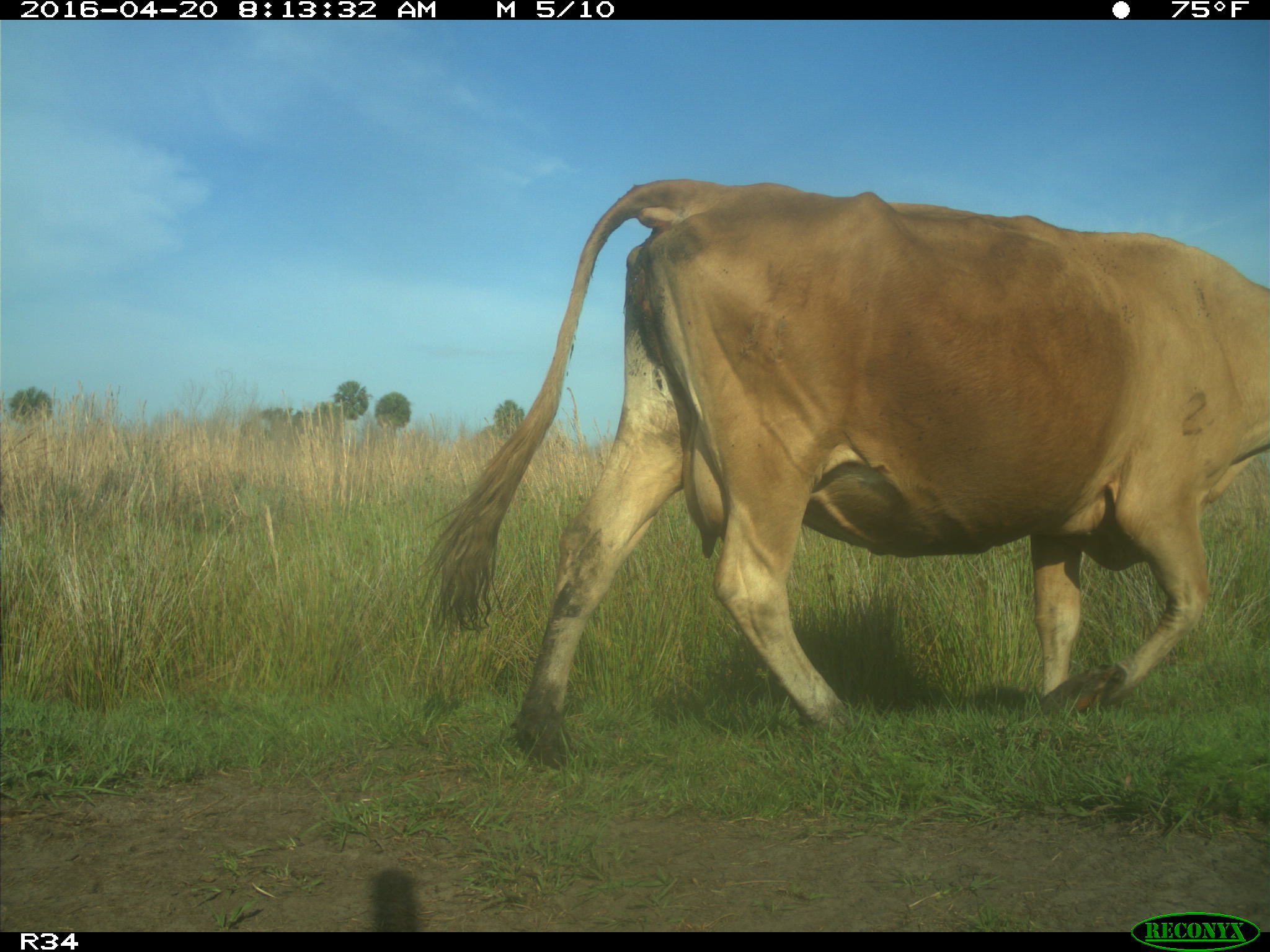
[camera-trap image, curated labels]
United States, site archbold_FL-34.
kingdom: Animalia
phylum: Chordata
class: Mammalia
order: Artiodactyla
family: Bovidae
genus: Bos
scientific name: Bos taurus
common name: domestic cow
Bos taurus (domestic cow).